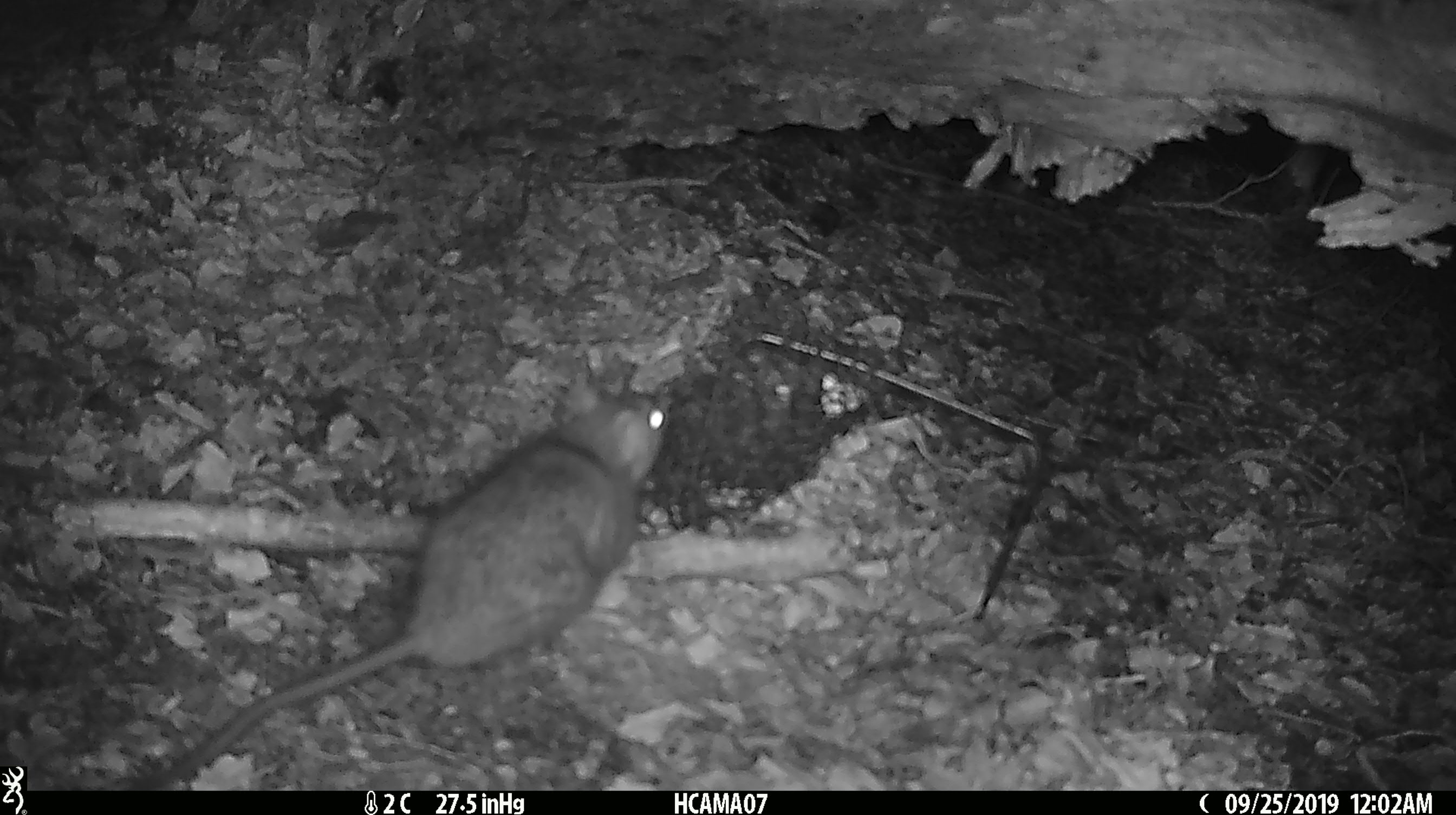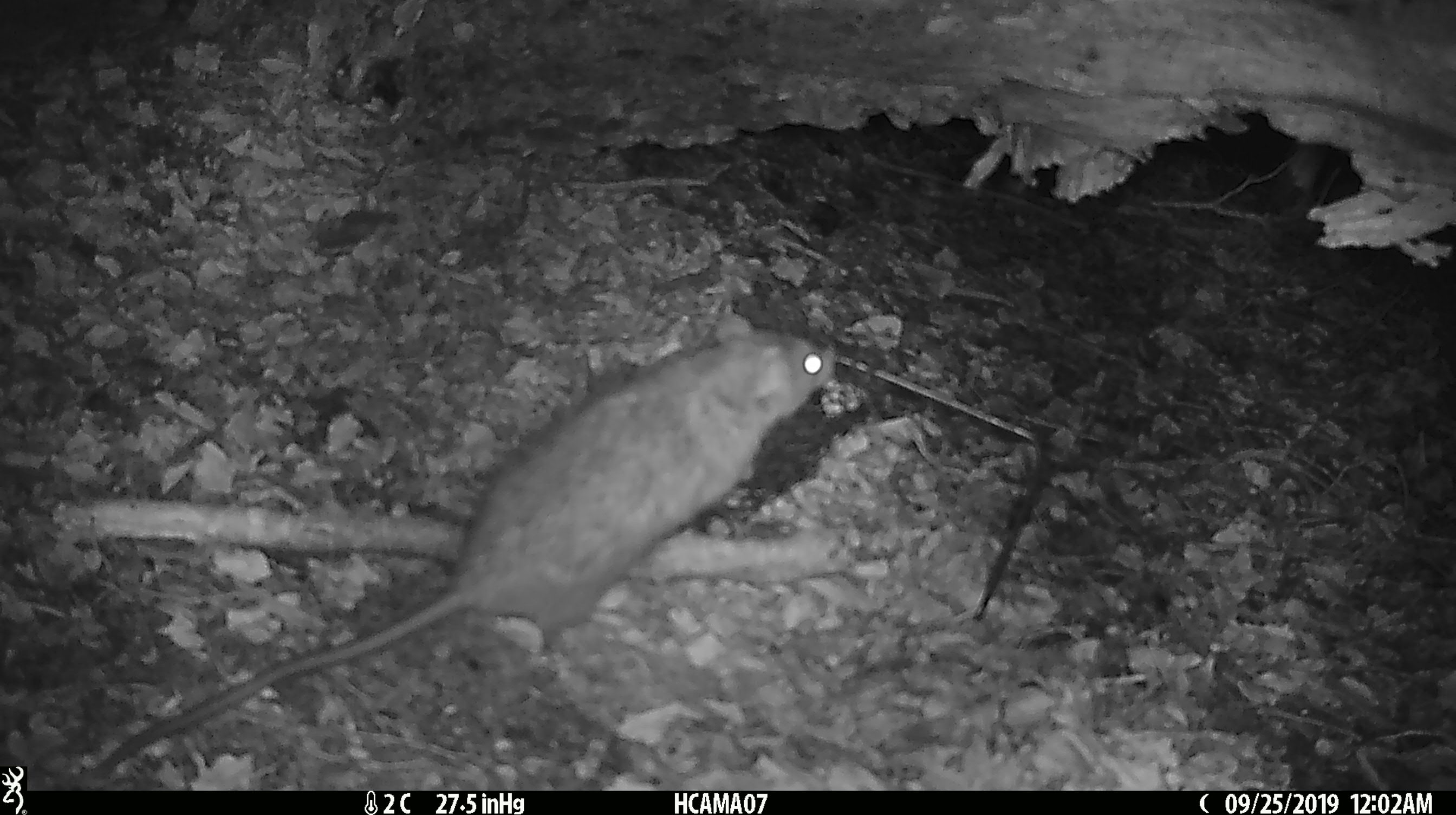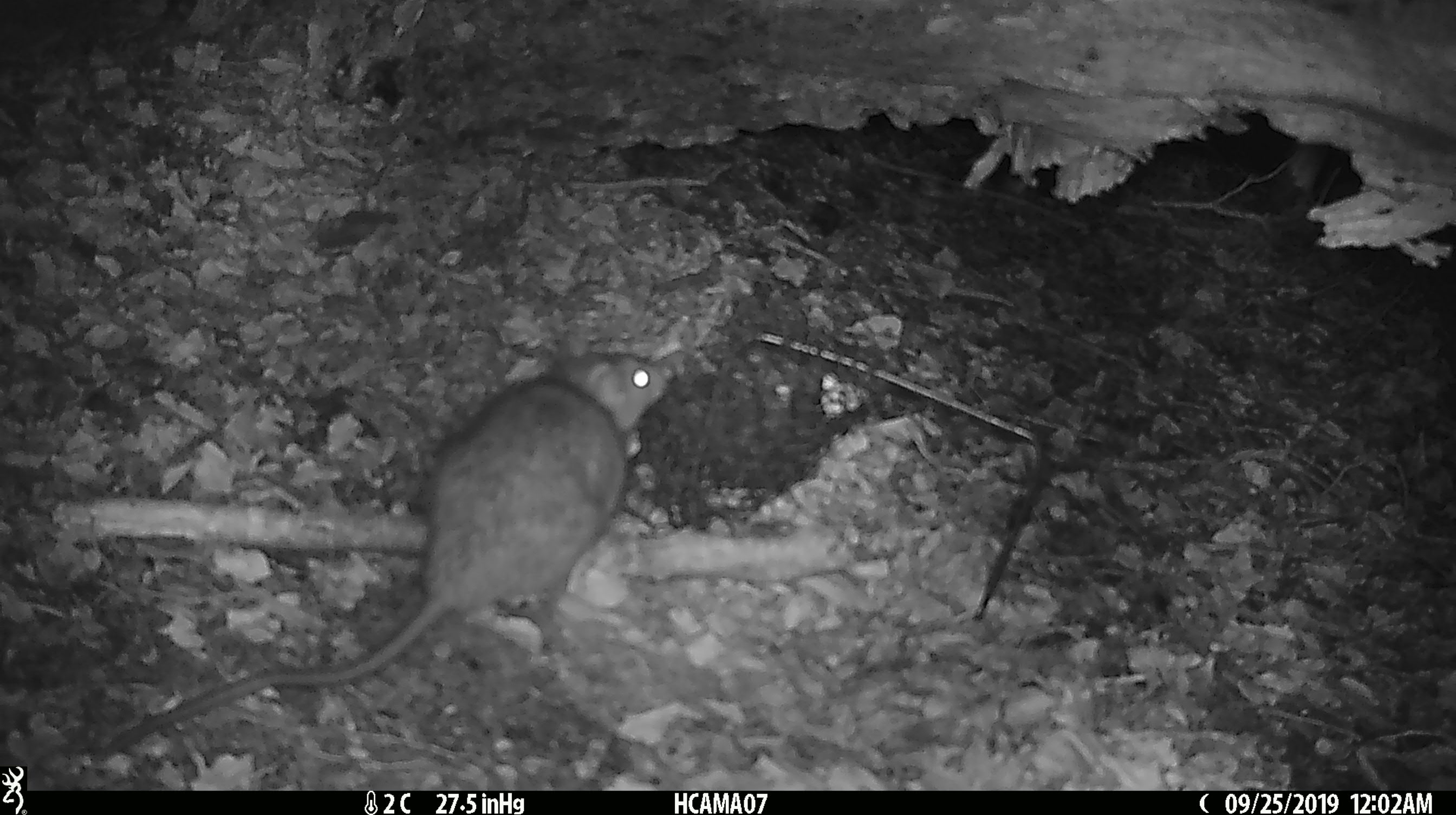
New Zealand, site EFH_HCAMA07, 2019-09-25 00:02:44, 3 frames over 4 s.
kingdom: Animalia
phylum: Chordata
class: Mammalia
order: Rodentia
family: Muridae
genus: Rattus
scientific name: Rattus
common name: rat